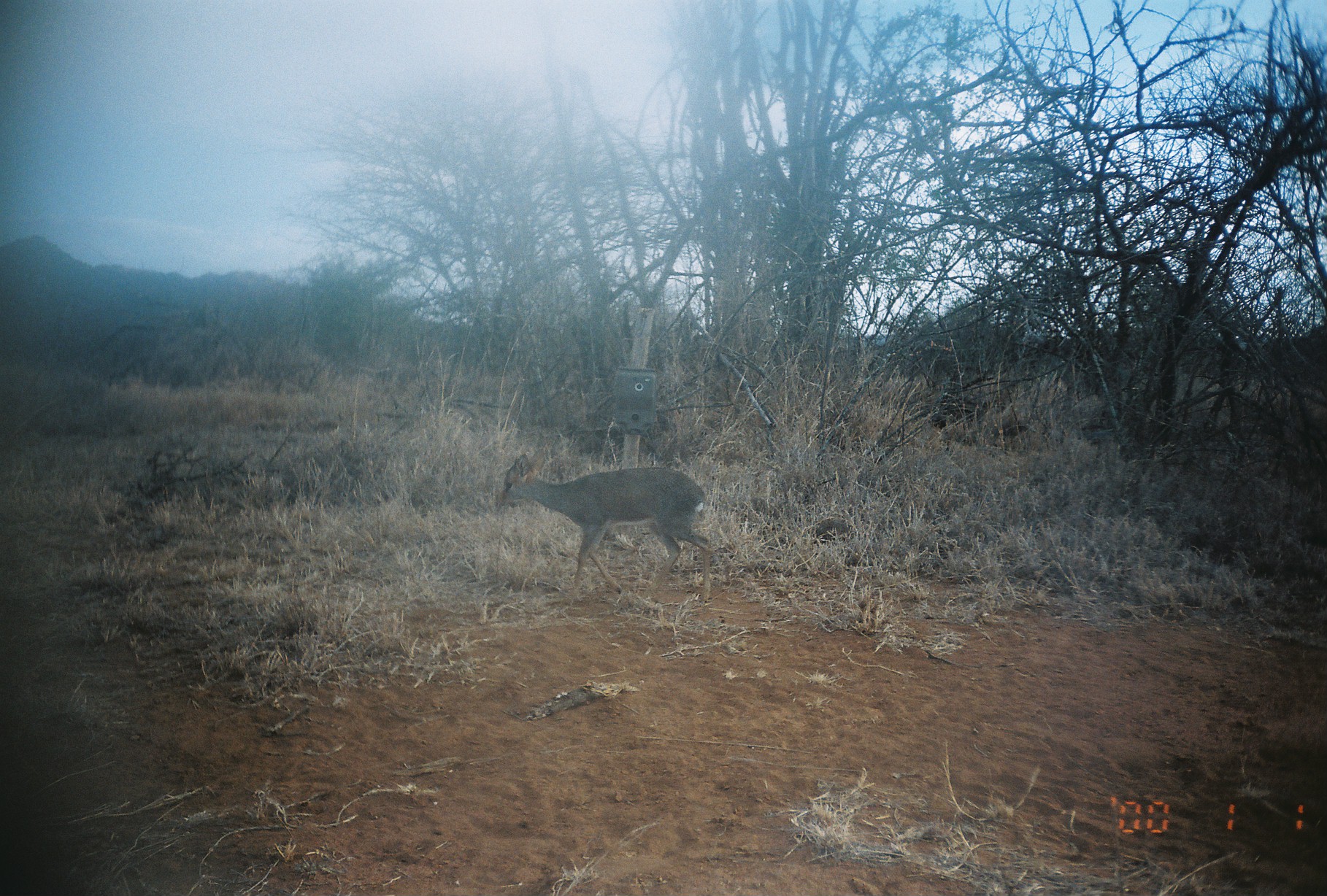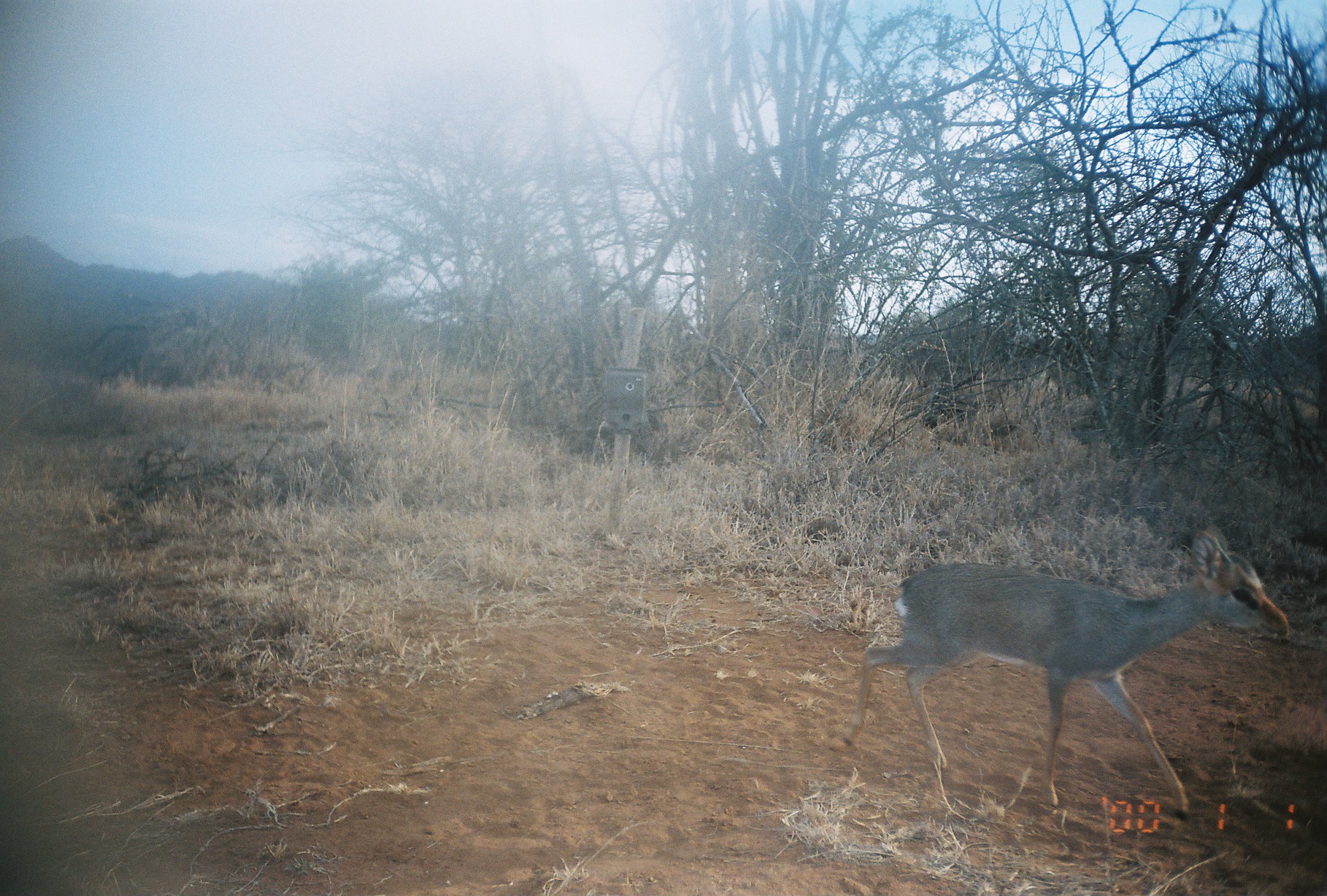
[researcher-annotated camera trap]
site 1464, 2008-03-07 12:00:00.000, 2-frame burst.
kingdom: Animalia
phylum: Chordata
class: Mammalia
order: Artiodactyla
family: Bovidae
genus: Madoqua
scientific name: Madoqua guentheri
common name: günther's dik-dik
Madoqua guentheri (günther's dik-dik), count 1.